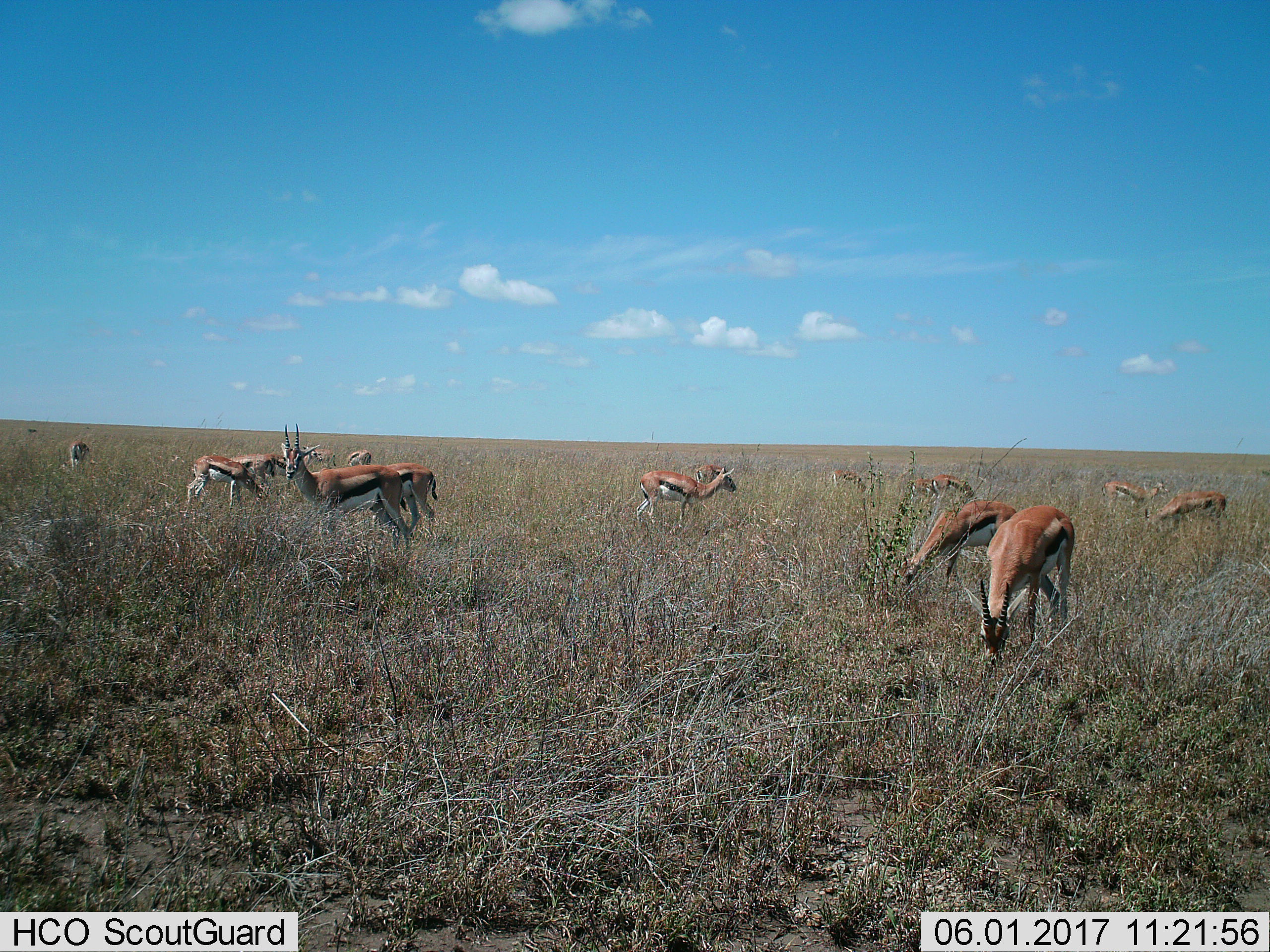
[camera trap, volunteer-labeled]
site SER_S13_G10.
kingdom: Animalia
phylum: Chordata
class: Mammalia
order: Artiodactyla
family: Bovidae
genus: Eudorcas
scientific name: Eudorcas thomsonii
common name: thomson's gazelle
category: gazellethomsons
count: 11-50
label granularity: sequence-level